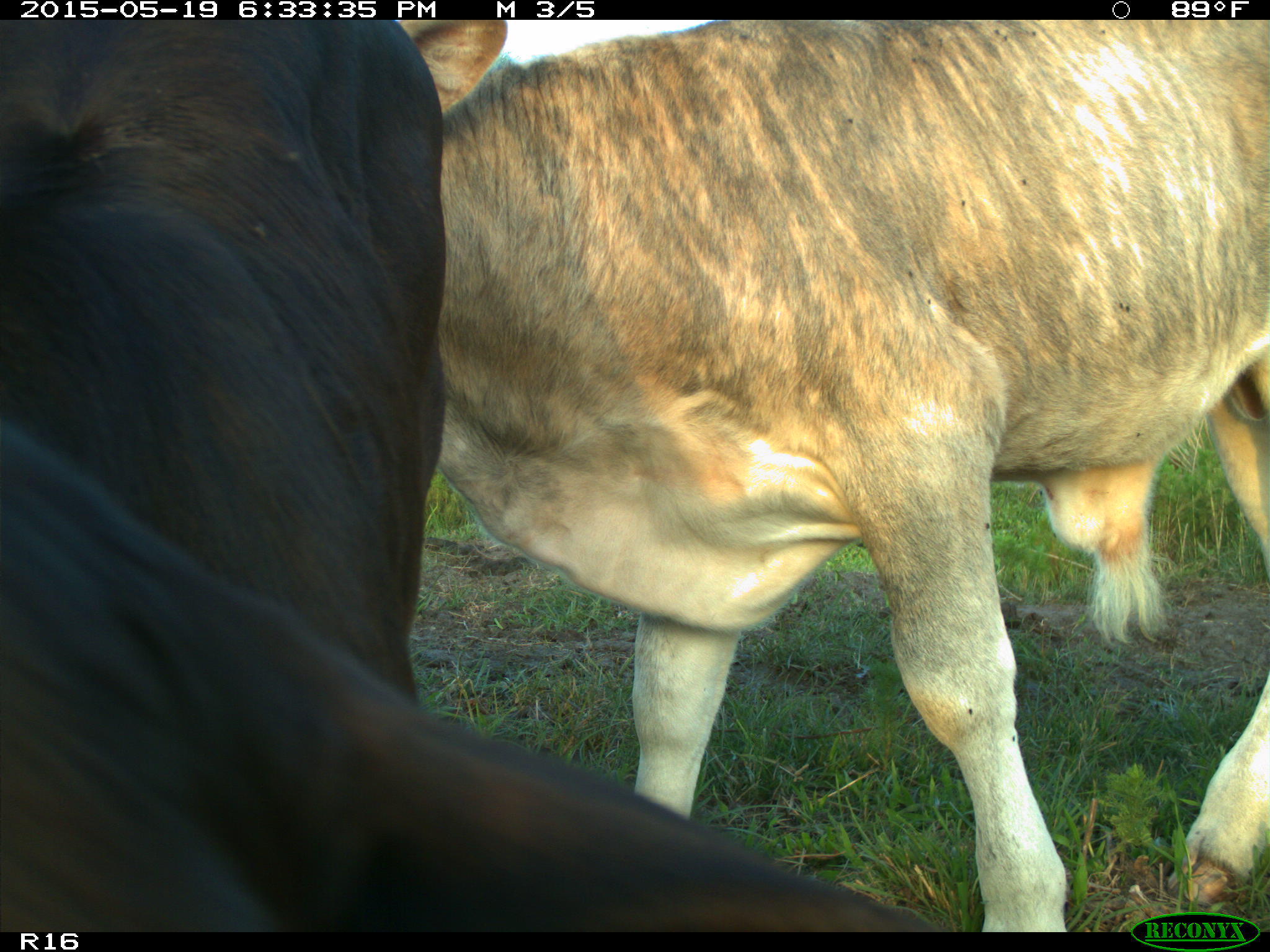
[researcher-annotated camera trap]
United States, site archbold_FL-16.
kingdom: Animalia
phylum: Chordata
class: Mammalia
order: Artiodactyla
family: Bovidae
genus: Bos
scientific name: Bos taurus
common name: domestic cow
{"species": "Bos taurus (domestic cow)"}